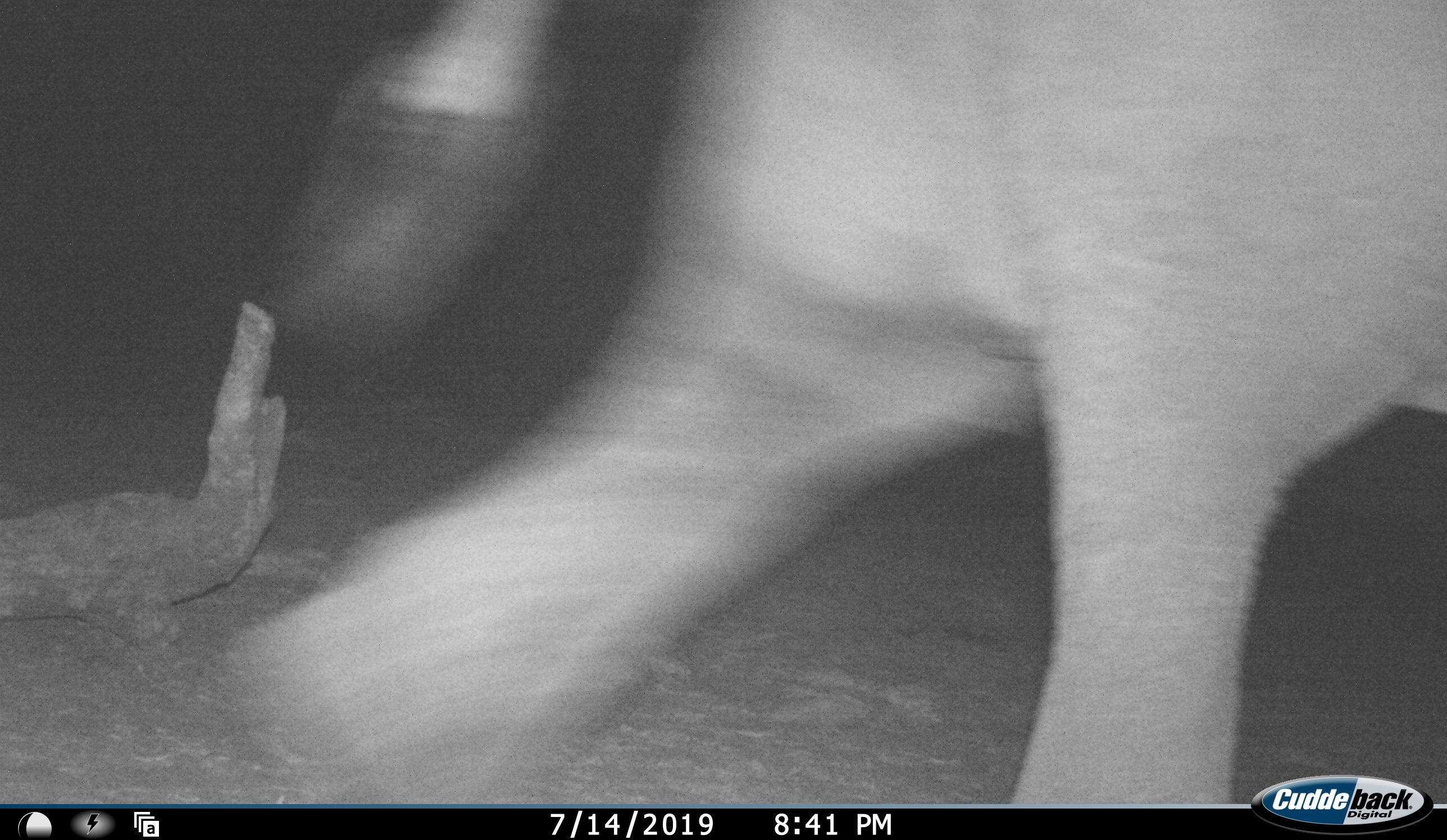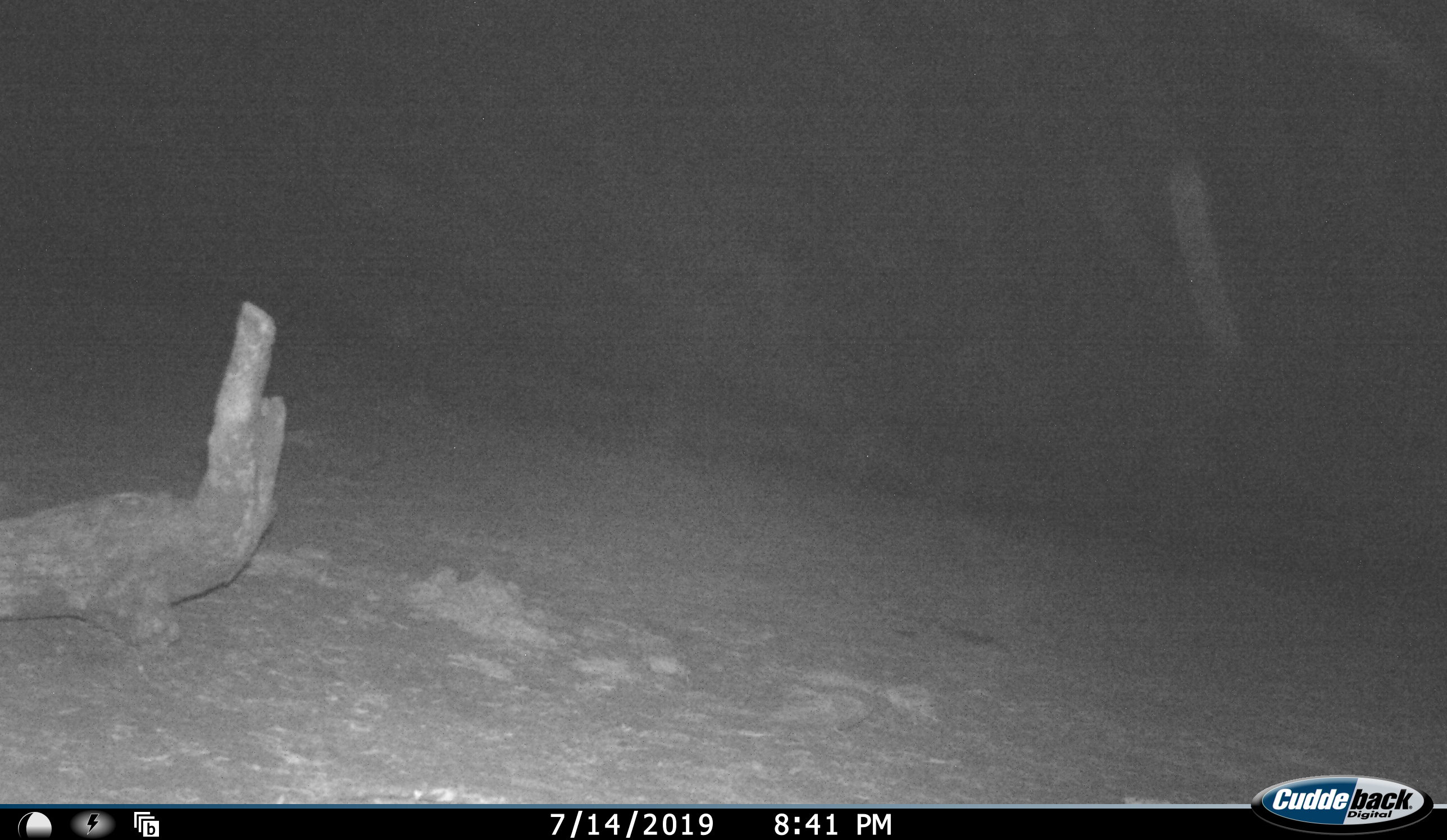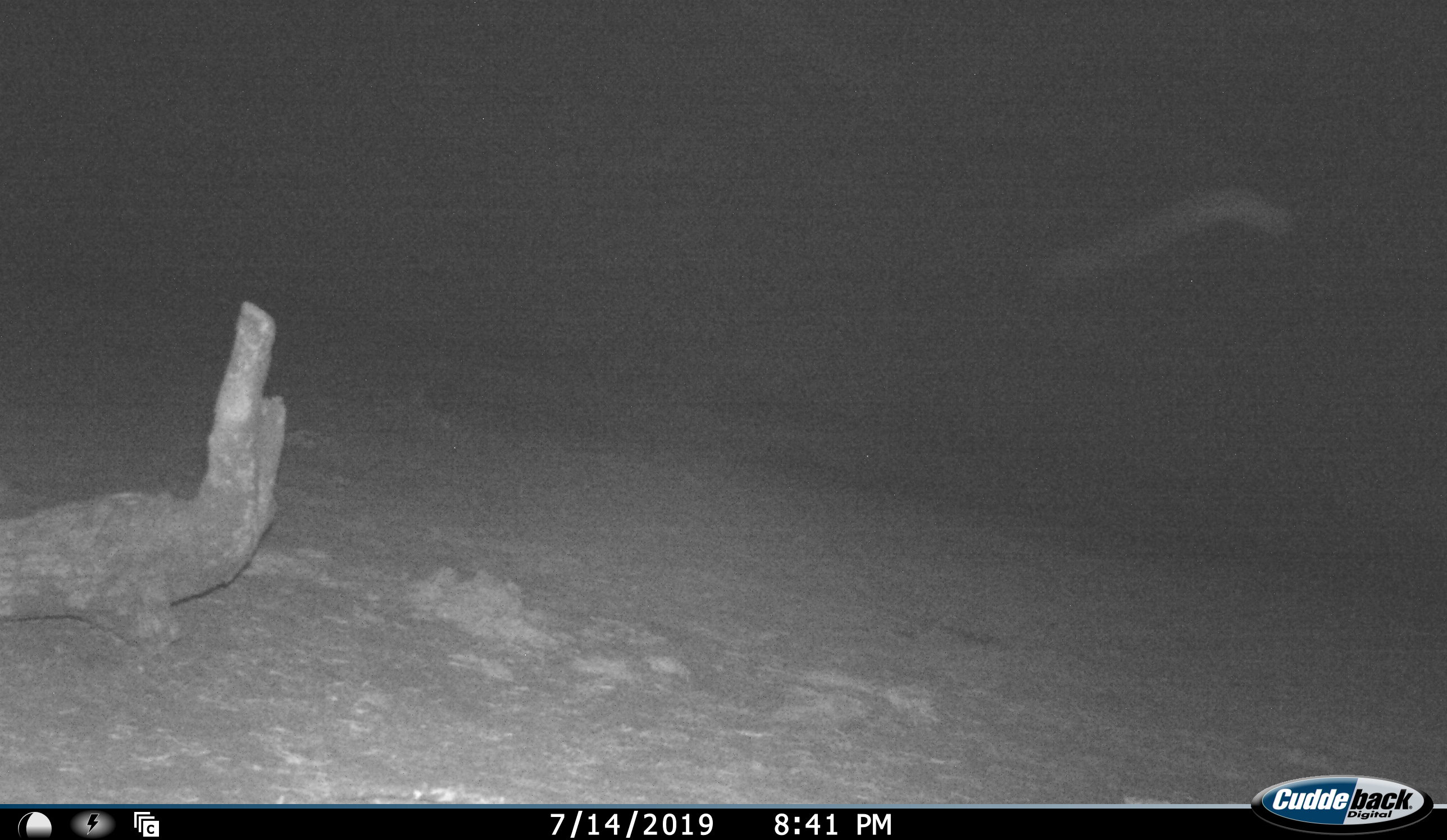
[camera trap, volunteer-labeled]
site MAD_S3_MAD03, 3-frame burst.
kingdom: Animalia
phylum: Chordata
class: Mammalia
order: Proboscidea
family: Elephantidae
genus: Loxodonta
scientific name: Loxodonta africana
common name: african bush elephant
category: elephant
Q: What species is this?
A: Elephant (african bush elephant) (Loxodonta africana).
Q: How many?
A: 1.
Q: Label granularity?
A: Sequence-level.